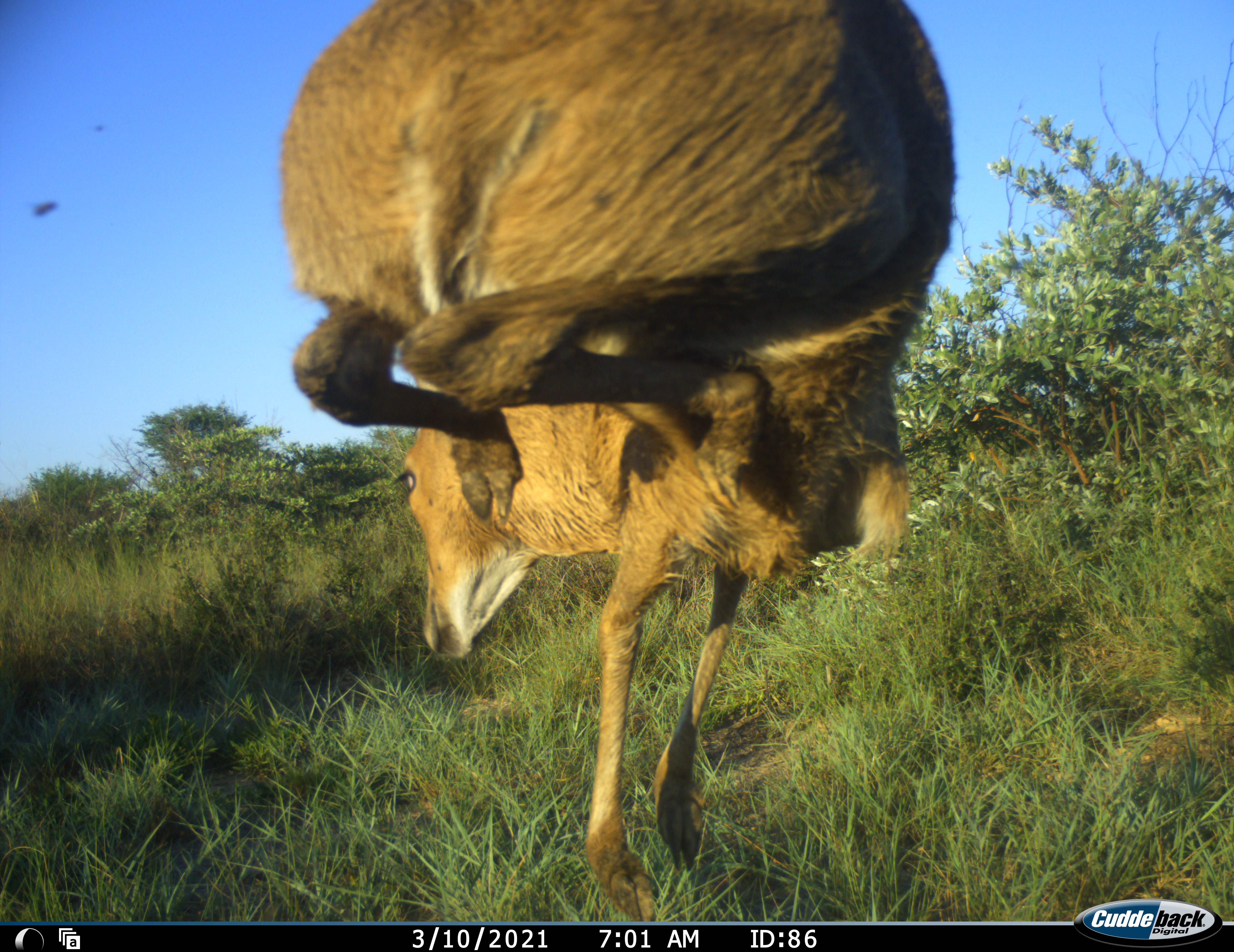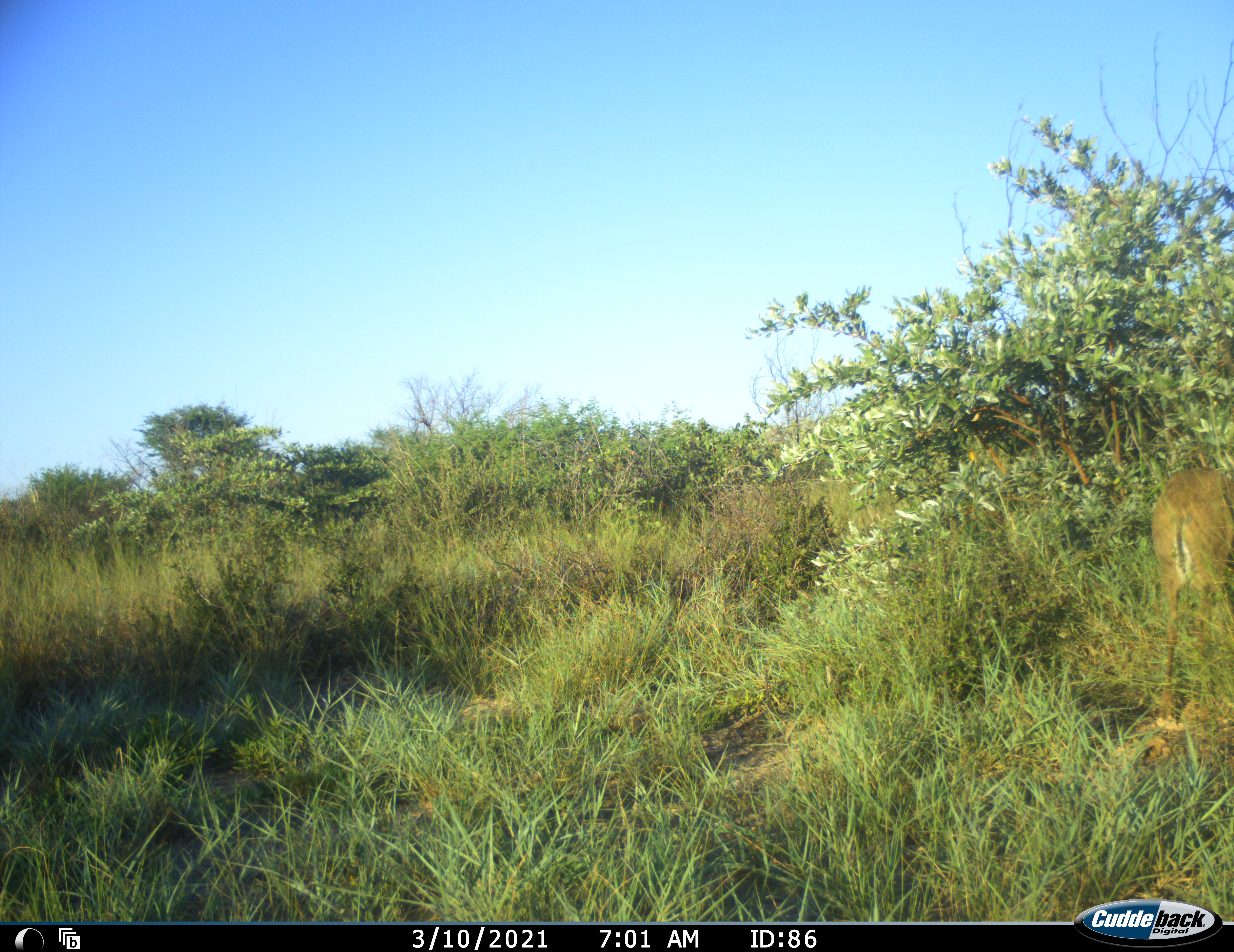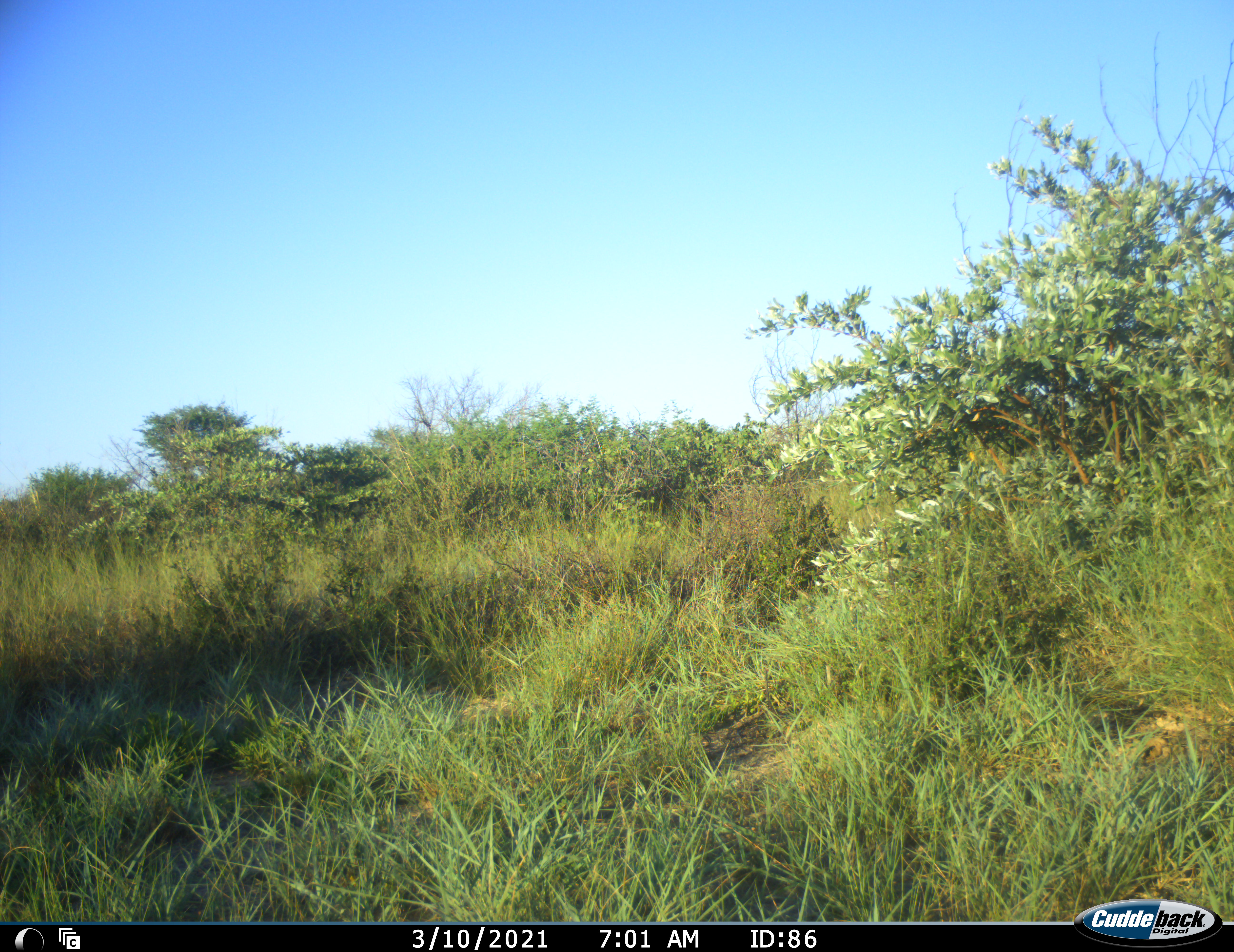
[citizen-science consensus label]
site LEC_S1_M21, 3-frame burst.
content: unidentified animal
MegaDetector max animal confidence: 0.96